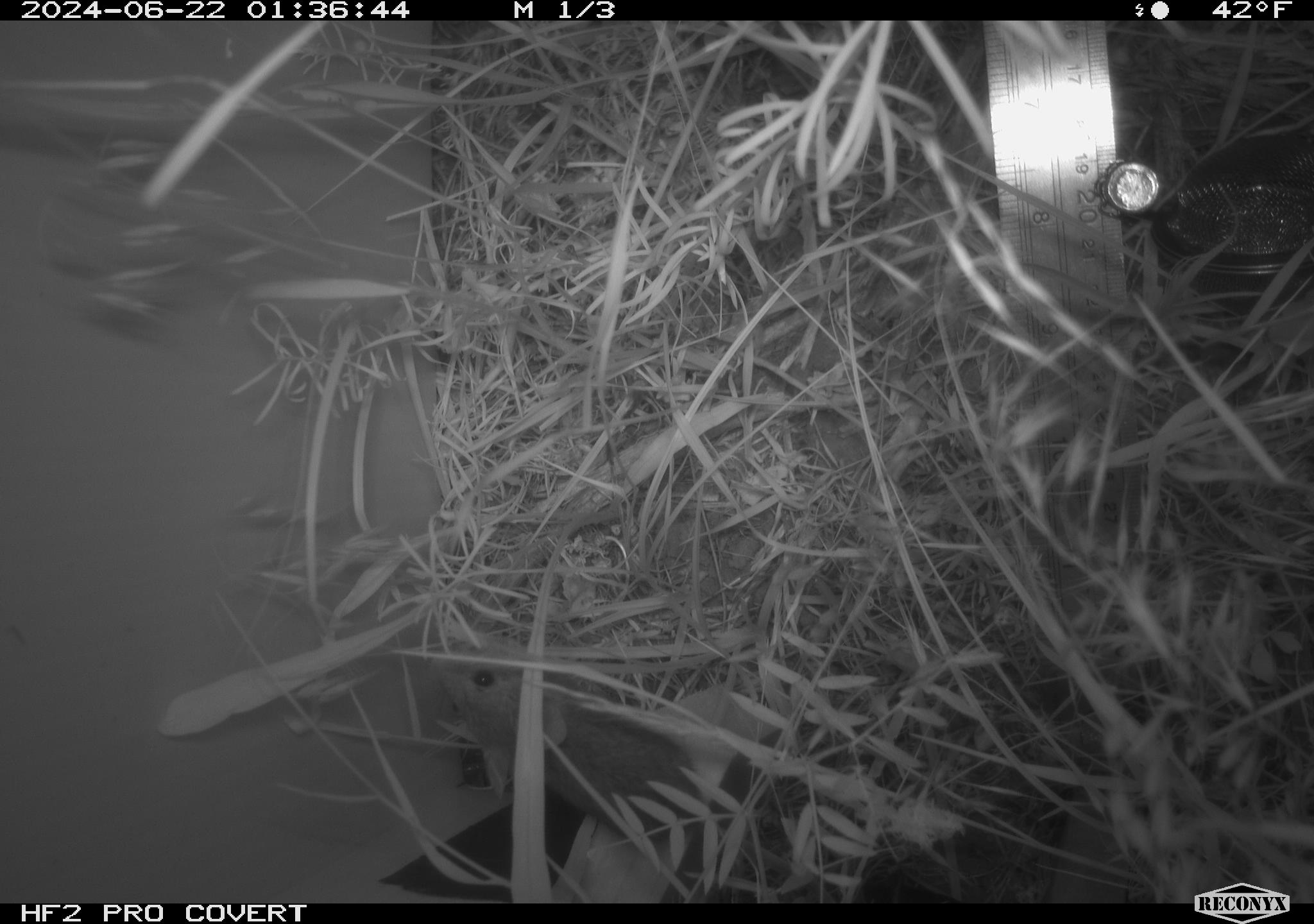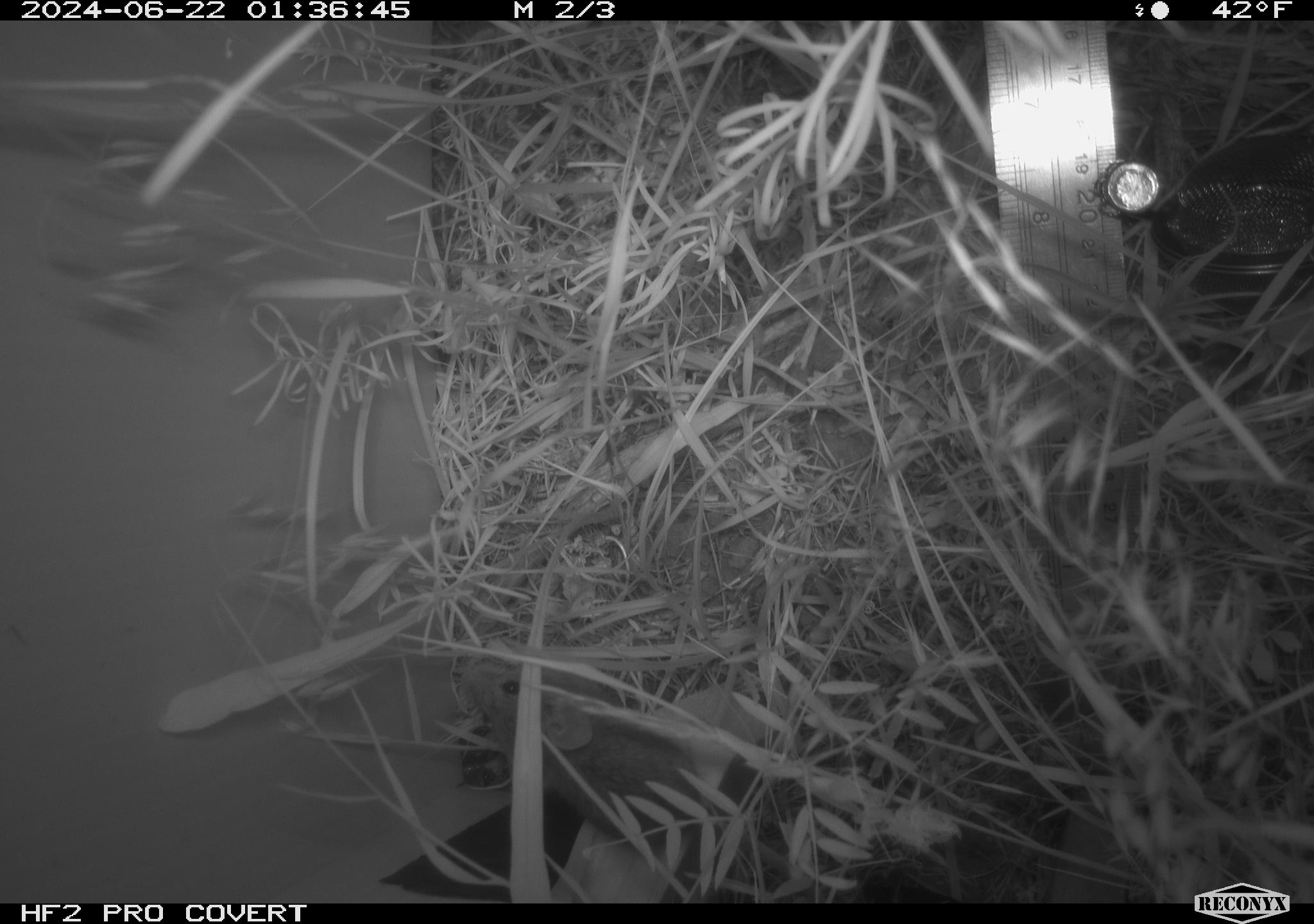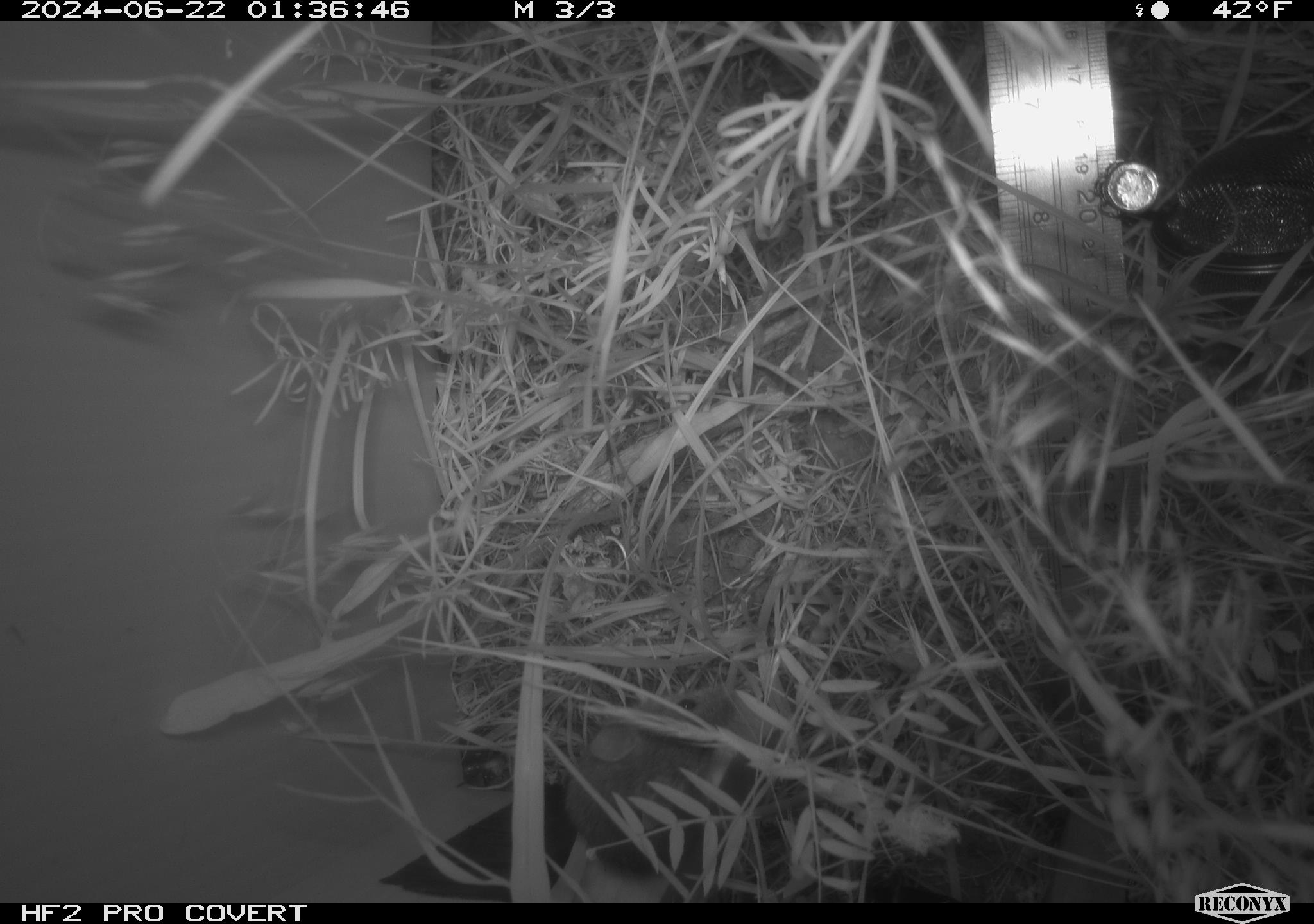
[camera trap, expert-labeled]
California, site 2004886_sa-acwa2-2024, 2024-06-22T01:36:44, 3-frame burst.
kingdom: Animalia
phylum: Chordata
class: Mammalia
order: Rodentia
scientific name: Rodentia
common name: mouse species